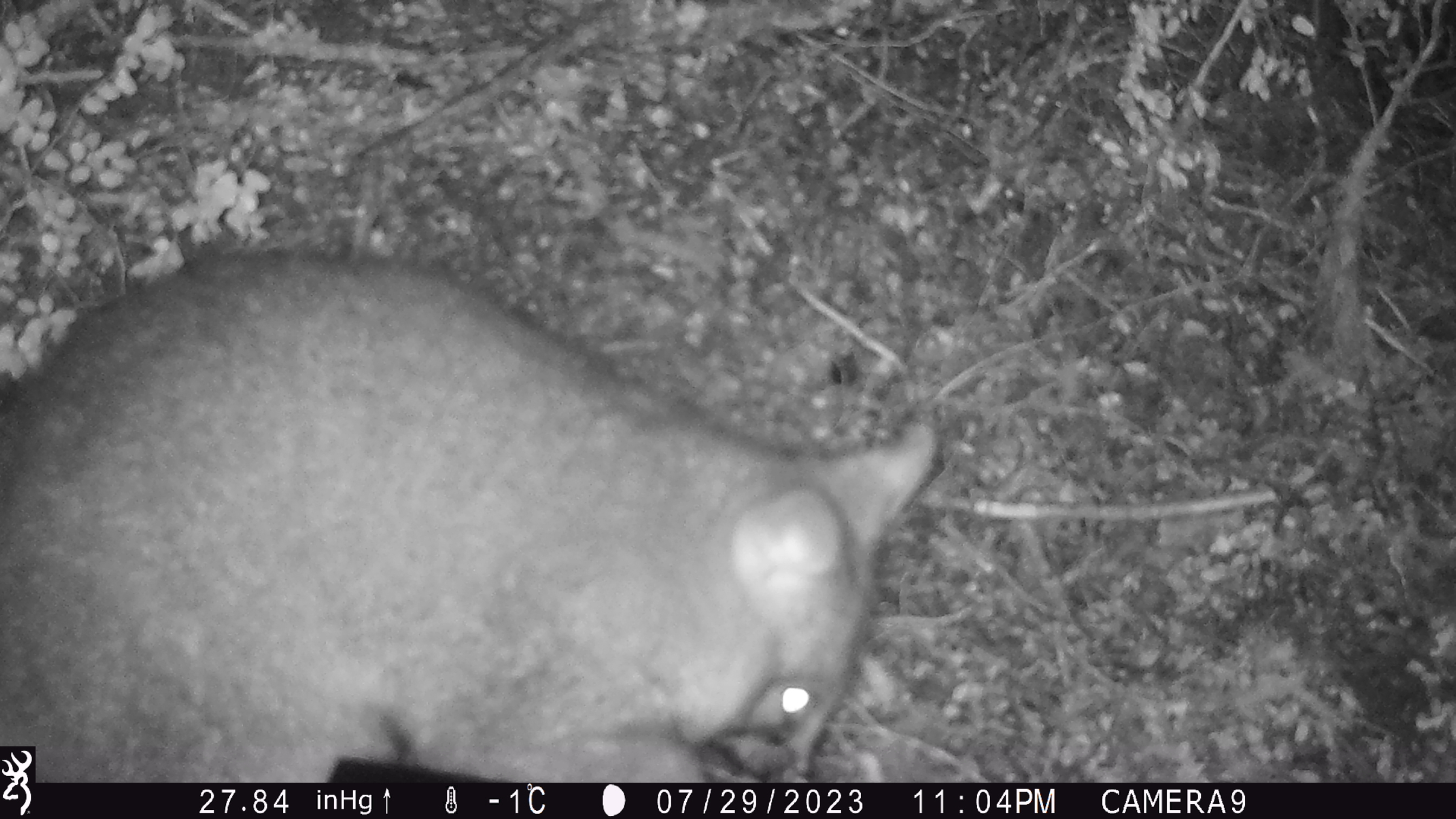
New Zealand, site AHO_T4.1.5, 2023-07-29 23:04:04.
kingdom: Animalia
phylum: Chordata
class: Mammalia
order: Carnivora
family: Mustelidae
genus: Mustela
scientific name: Mustela erminea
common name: stoat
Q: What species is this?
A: Stoat (Mustela erminea).